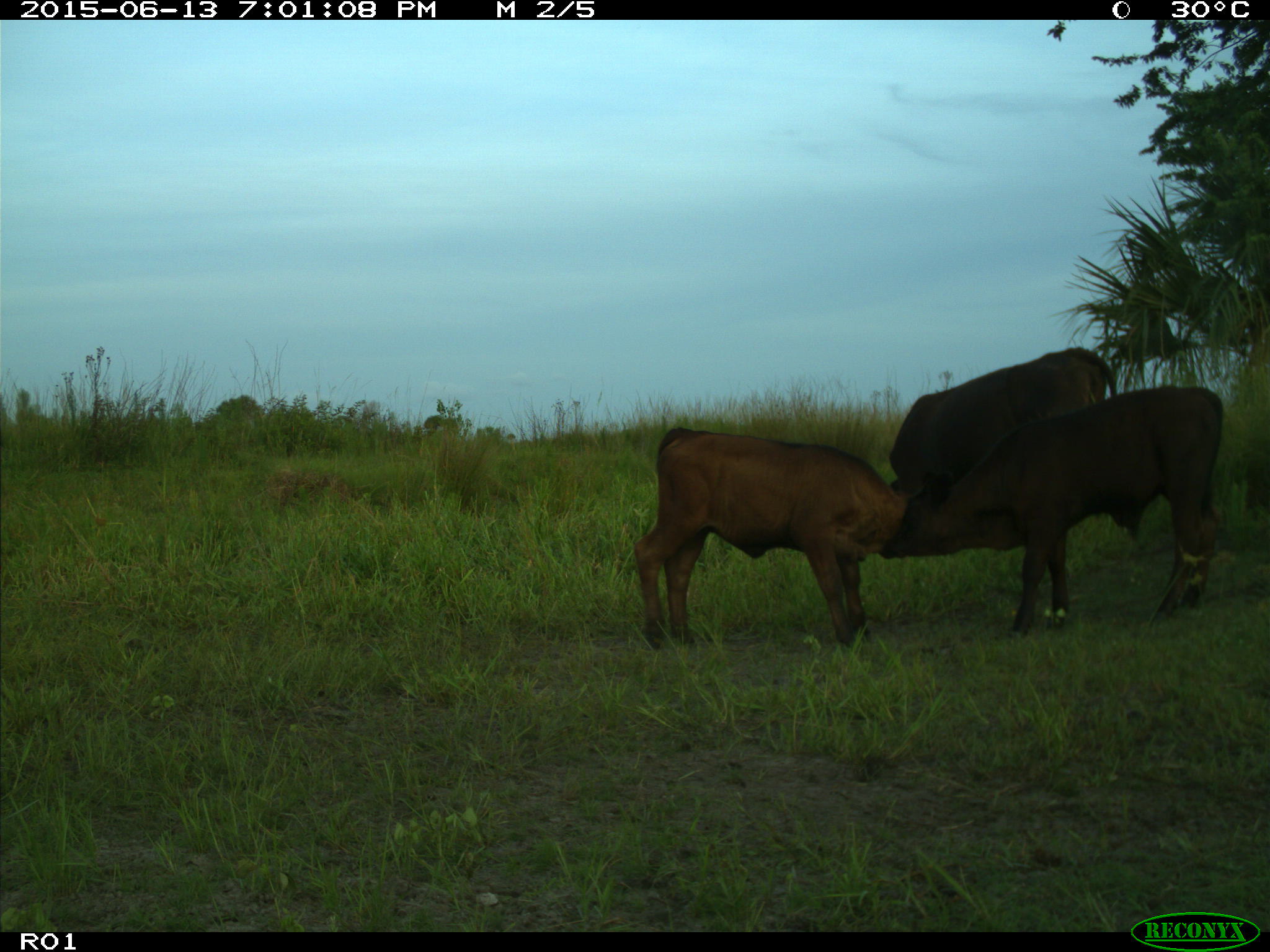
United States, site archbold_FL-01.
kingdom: Animalia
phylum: Chordata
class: Mammalia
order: Artiodactyla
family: Bovidae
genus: Bos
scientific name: Bos taurus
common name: domestic cow